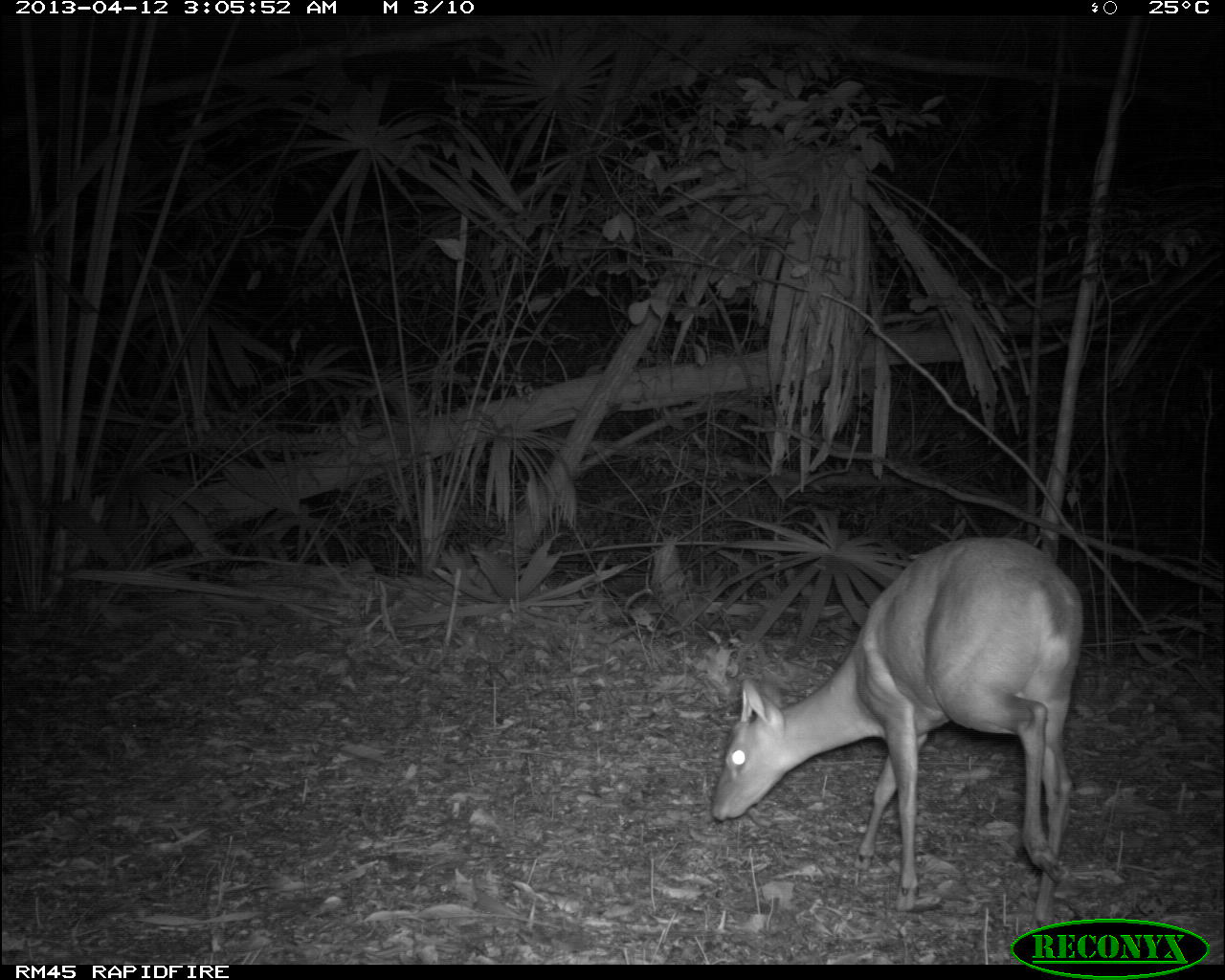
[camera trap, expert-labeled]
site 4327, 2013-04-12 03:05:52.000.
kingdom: Animalia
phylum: Chordata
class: Mammalia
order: Artiodactyla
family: Cervidae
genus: Mazama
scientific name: Mazama temama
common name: central american red brocket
Mazama temama (central american red brocket), count 1, sex male.